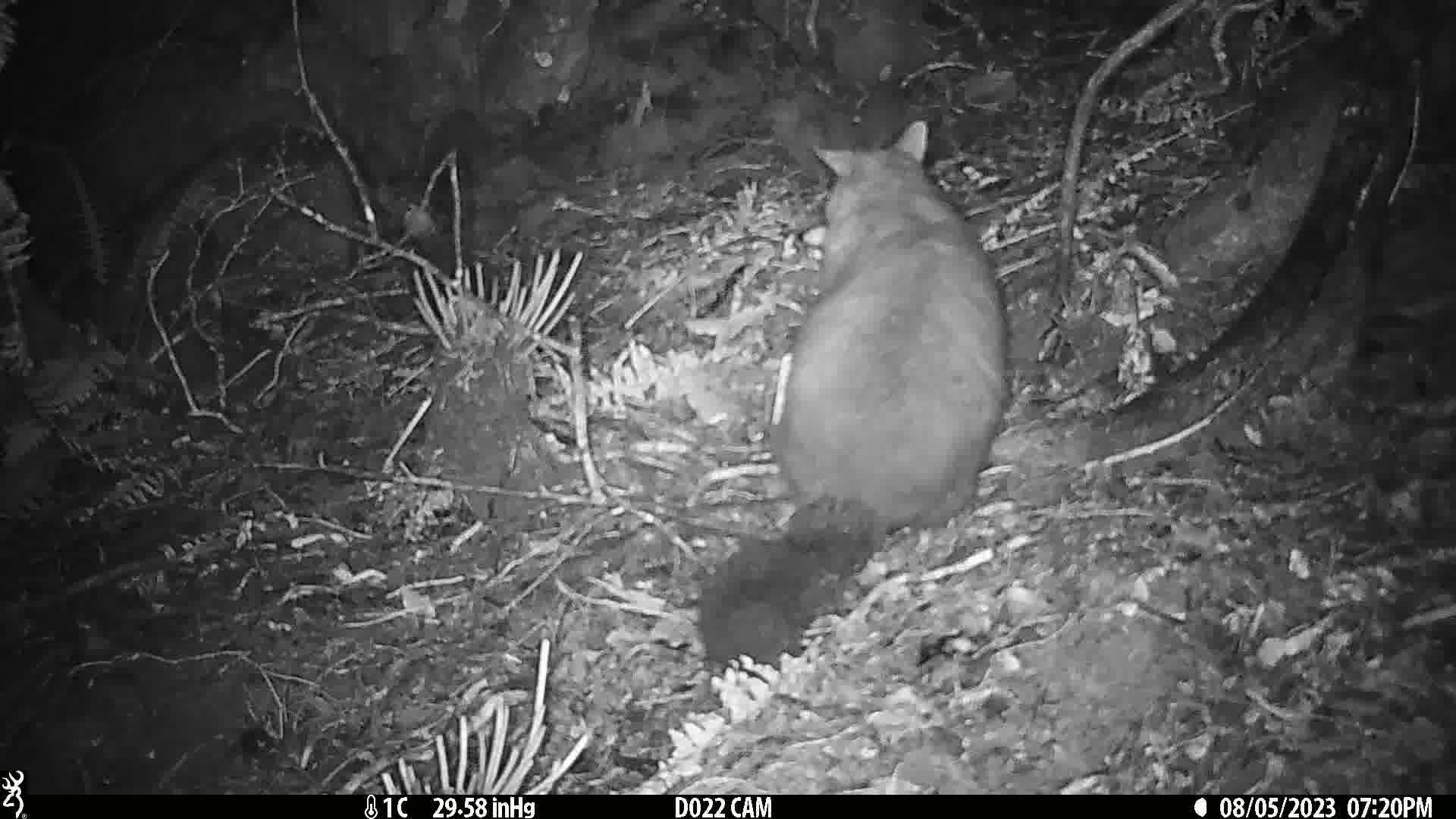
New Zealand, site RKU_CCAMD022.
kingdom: Animalia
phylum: Chordata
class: Mammalia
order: Diprotodontia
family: Phalangeridae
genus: Trichosurus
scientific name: Trichosurus vulpecula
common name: common brushtail possum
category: possum